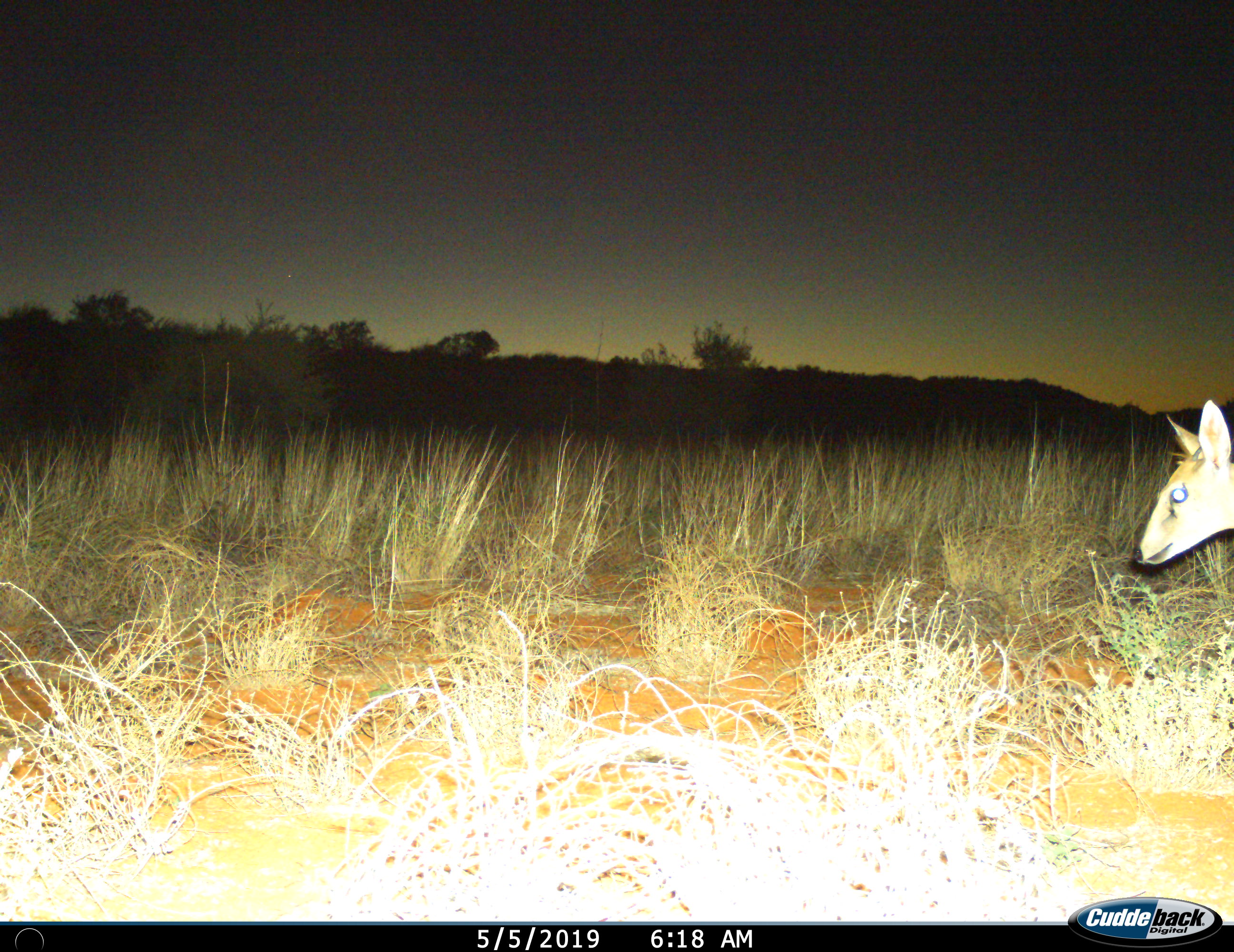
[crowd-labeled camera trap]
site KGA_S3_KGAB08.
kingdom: Animalia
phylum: Chordata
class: Mammalia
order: Artiodactyla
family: Bovidae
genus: Sylvicapra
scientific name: Sylvicapra grimmia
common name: common duiker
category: duikercommongrey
Duikercommongrey (common duiker) (Sylvicapra grimmia), count 1. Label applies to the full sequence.